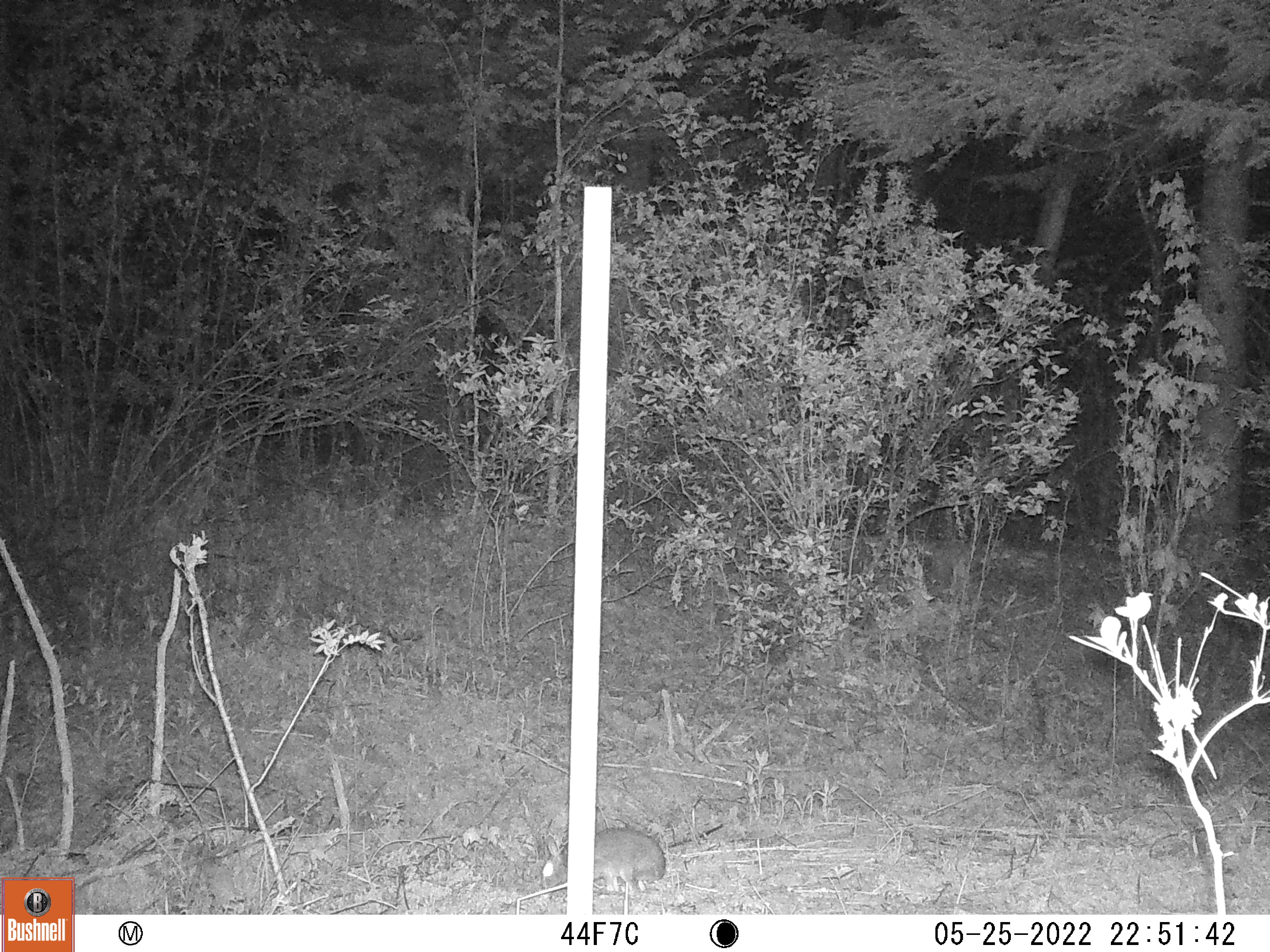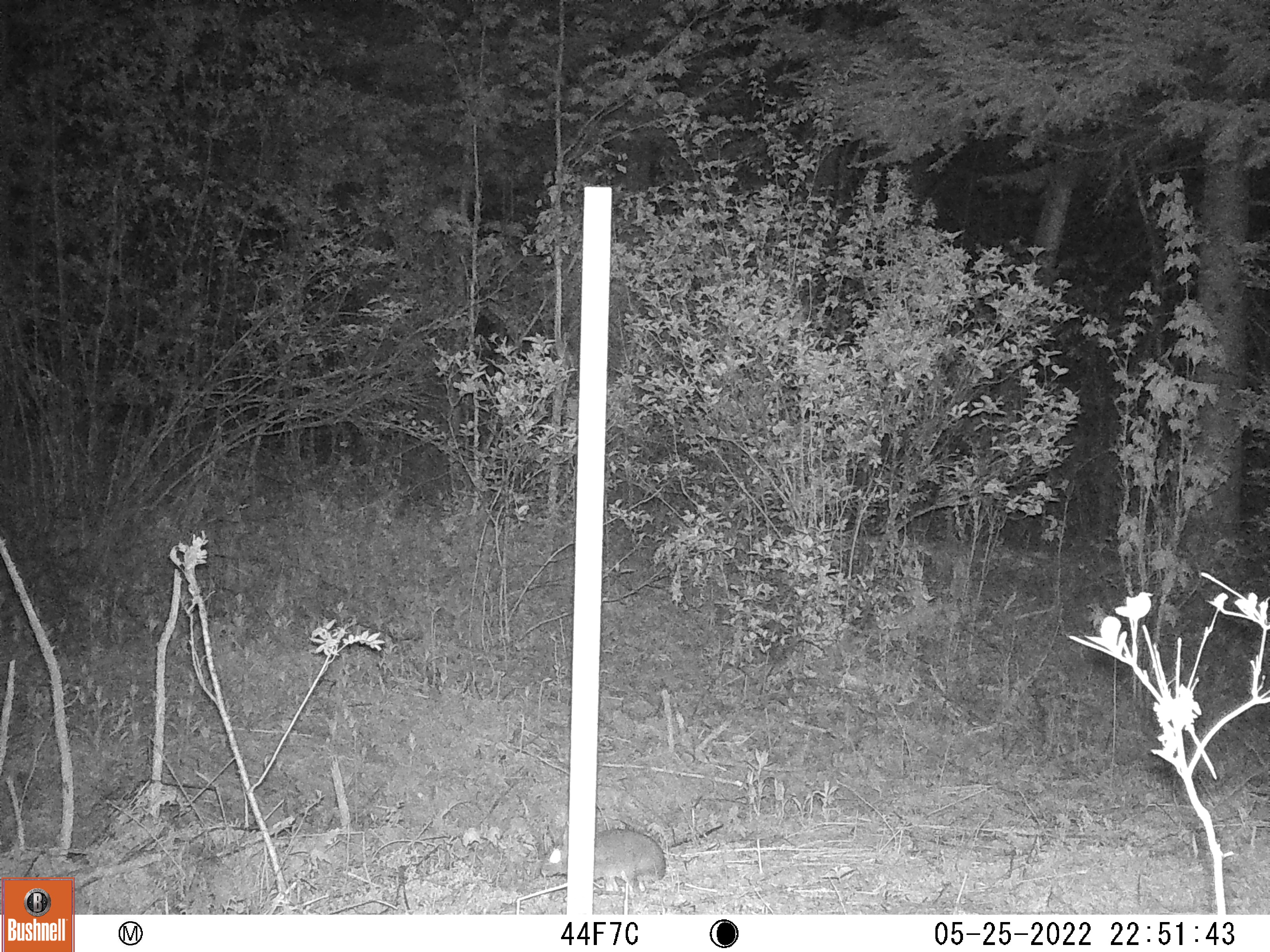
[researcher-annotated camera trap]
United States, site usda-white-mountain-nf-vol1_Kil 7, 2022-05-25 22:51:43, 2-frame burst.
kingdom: Animalia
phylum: Chordata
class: Mammalia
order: Lagomorpha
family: Leporidae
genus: Lepus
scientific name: Lepus americanus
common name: snowshoe hare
Snowshoe hare (Lepus americanus).